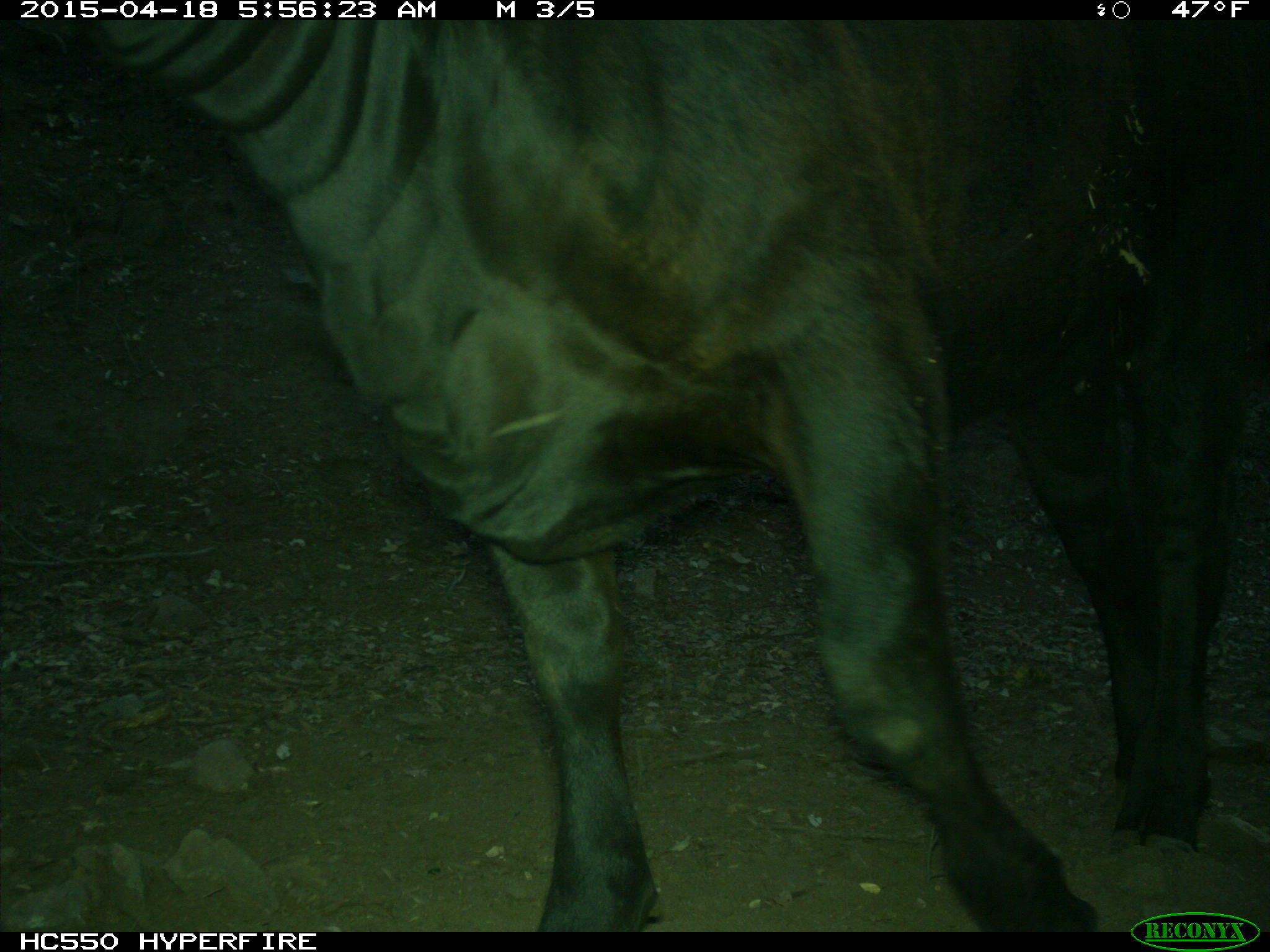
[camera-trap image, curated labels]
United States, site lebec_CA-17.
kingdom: Animalia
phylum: Chordata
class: Mammalia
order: Artiodactyla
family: Bovidae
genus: Bos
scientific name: Bos taurus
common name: domestic cow